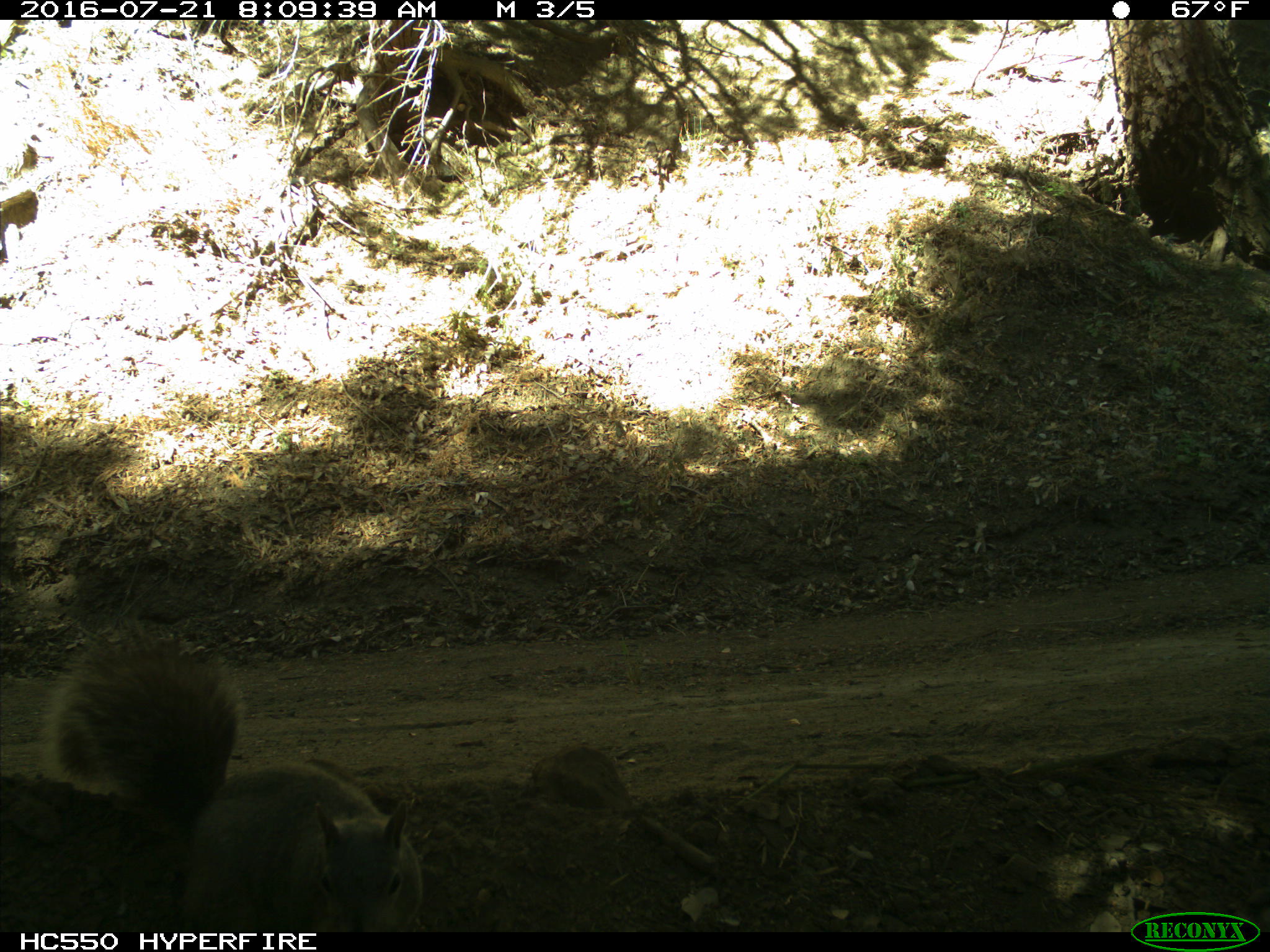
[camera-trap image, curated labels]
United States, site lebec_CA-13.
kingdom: Animalia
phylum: Chordata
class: Mammalia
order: Rodentia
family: Sciuridae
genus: Sciurus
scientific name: Sciurus carolinensis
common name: eastern gray squirrel